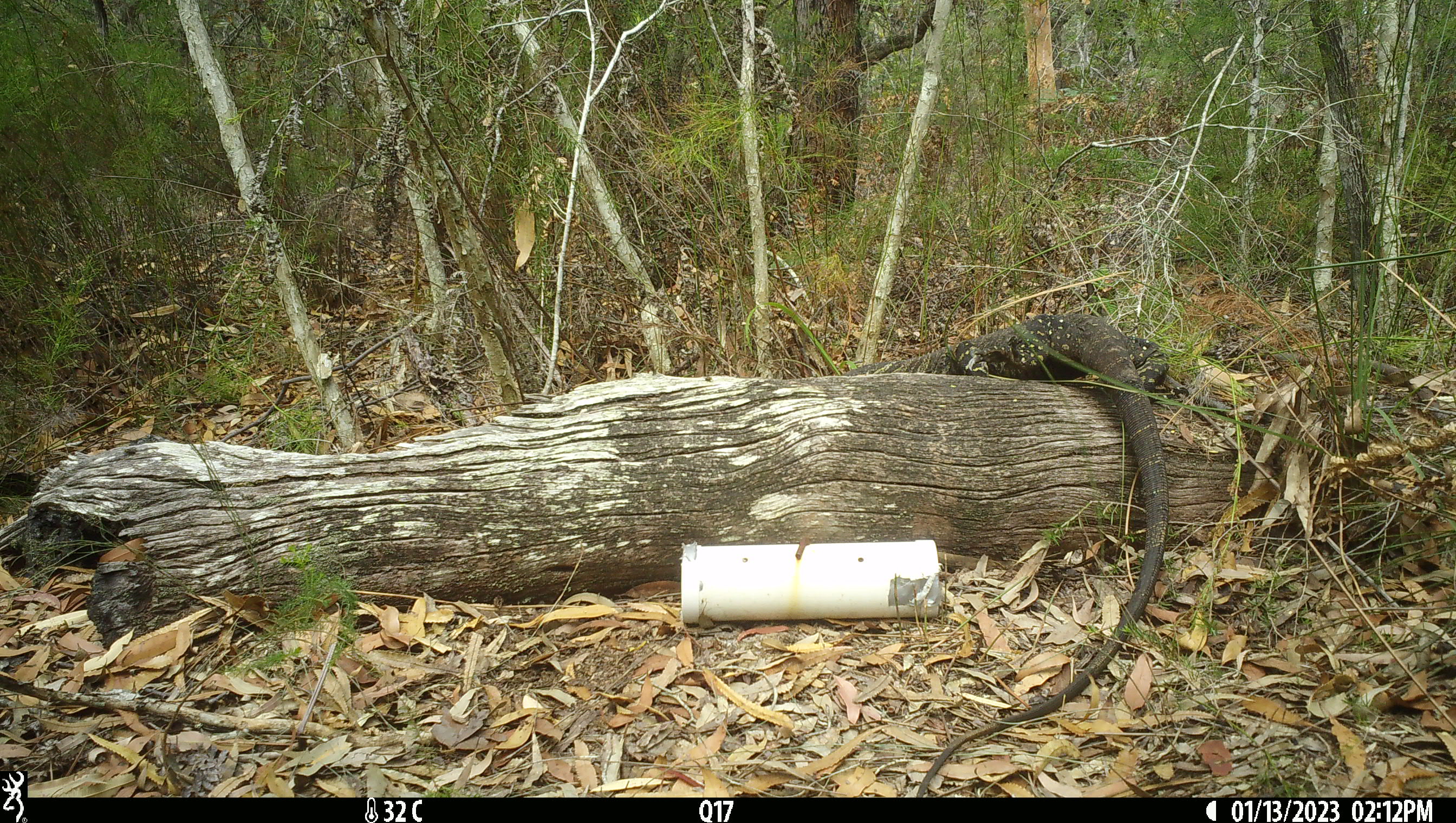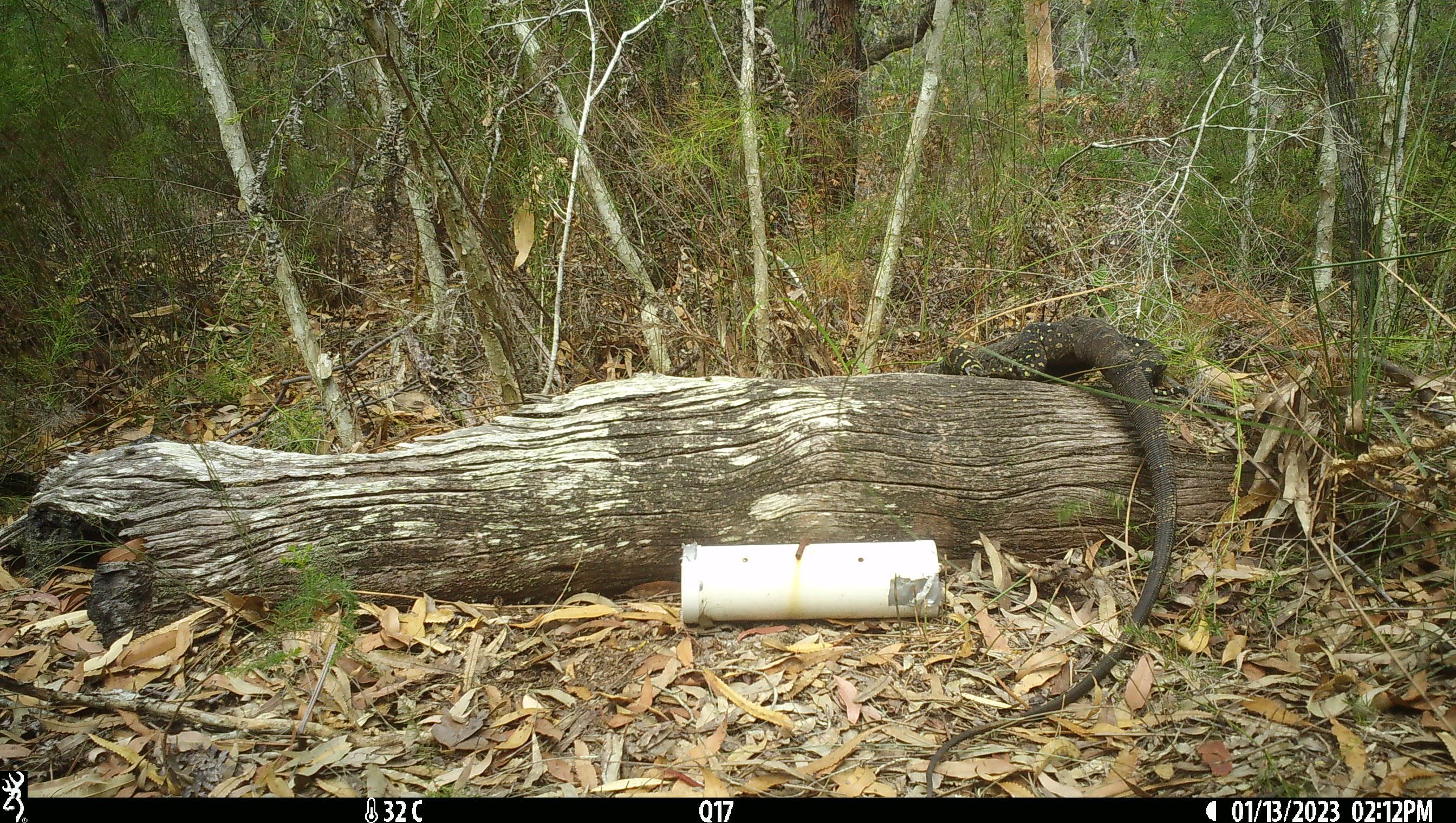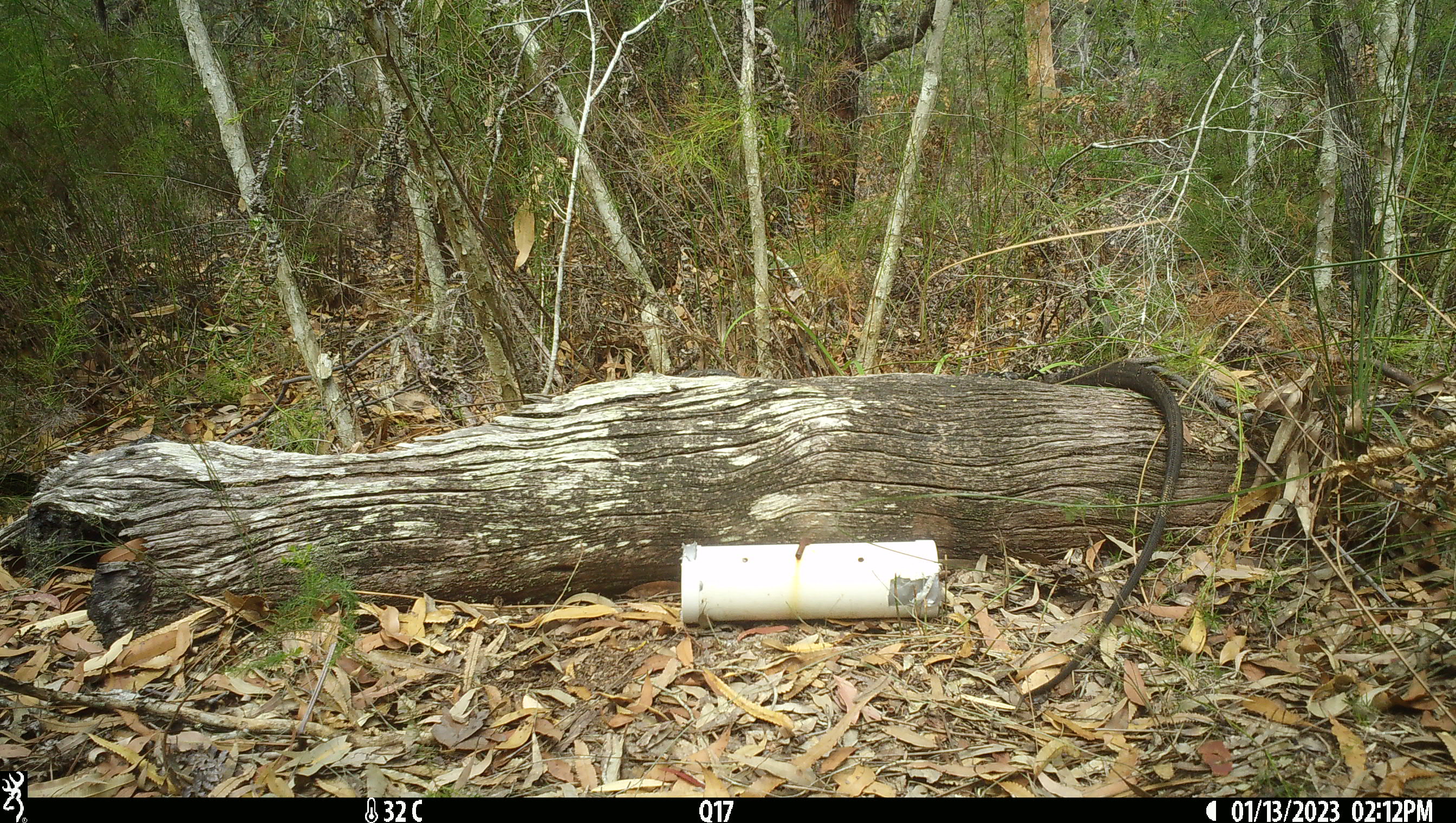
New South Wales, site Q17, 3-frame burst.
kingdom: Animalia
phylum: Chordata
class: Reptilia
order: Squamata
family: Varanidae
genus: Varanus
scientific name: Varanus varius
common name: lace monitor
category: goanna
Goanna (lace monitor) (Varanus varius).